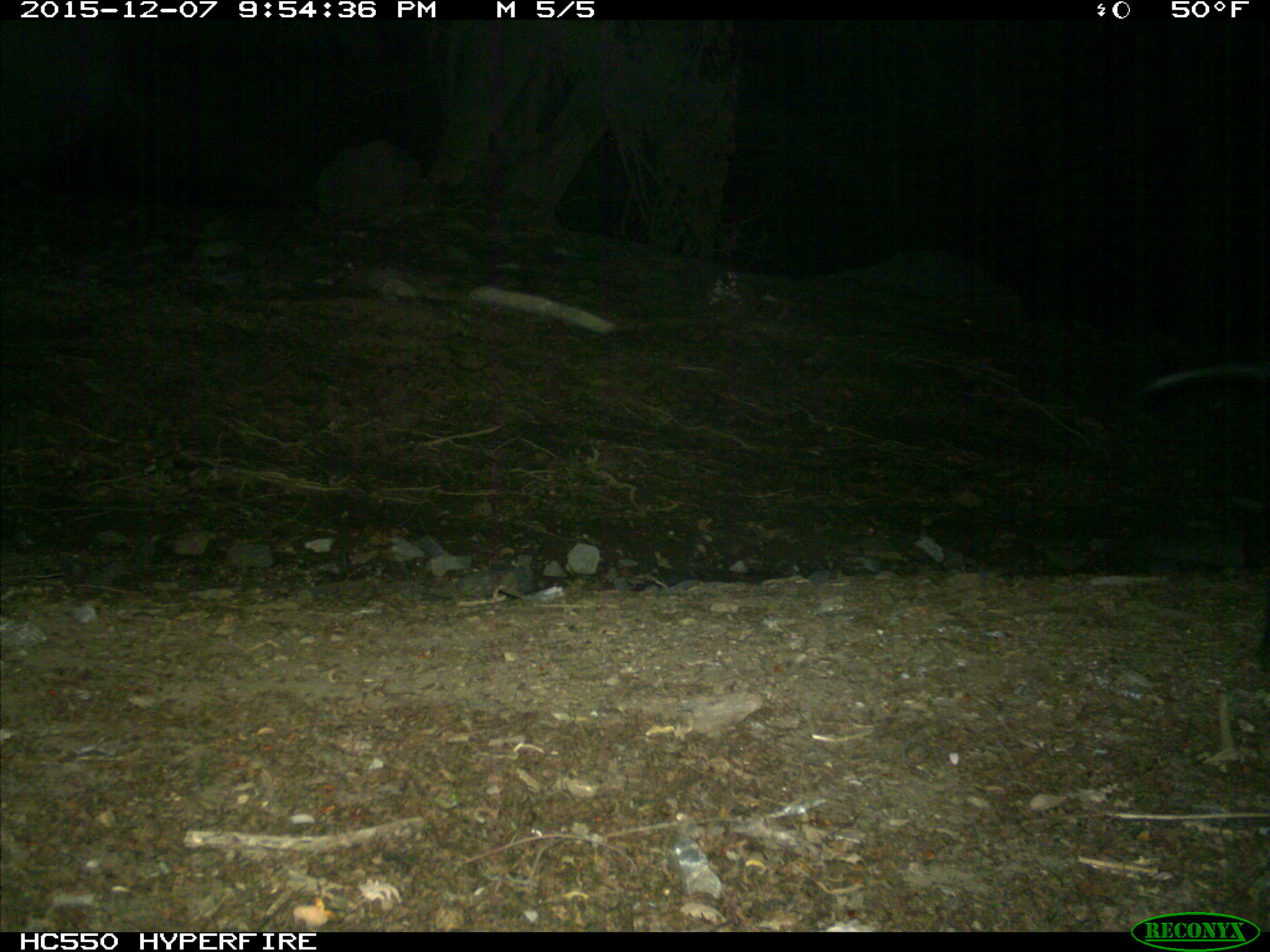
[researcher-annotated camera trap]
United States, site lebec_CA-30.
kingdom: Animalia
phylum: Chordata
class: Mammalia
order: Artiodactyla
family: Suidae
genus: Sus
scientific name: Sus scrofa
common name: wild boar